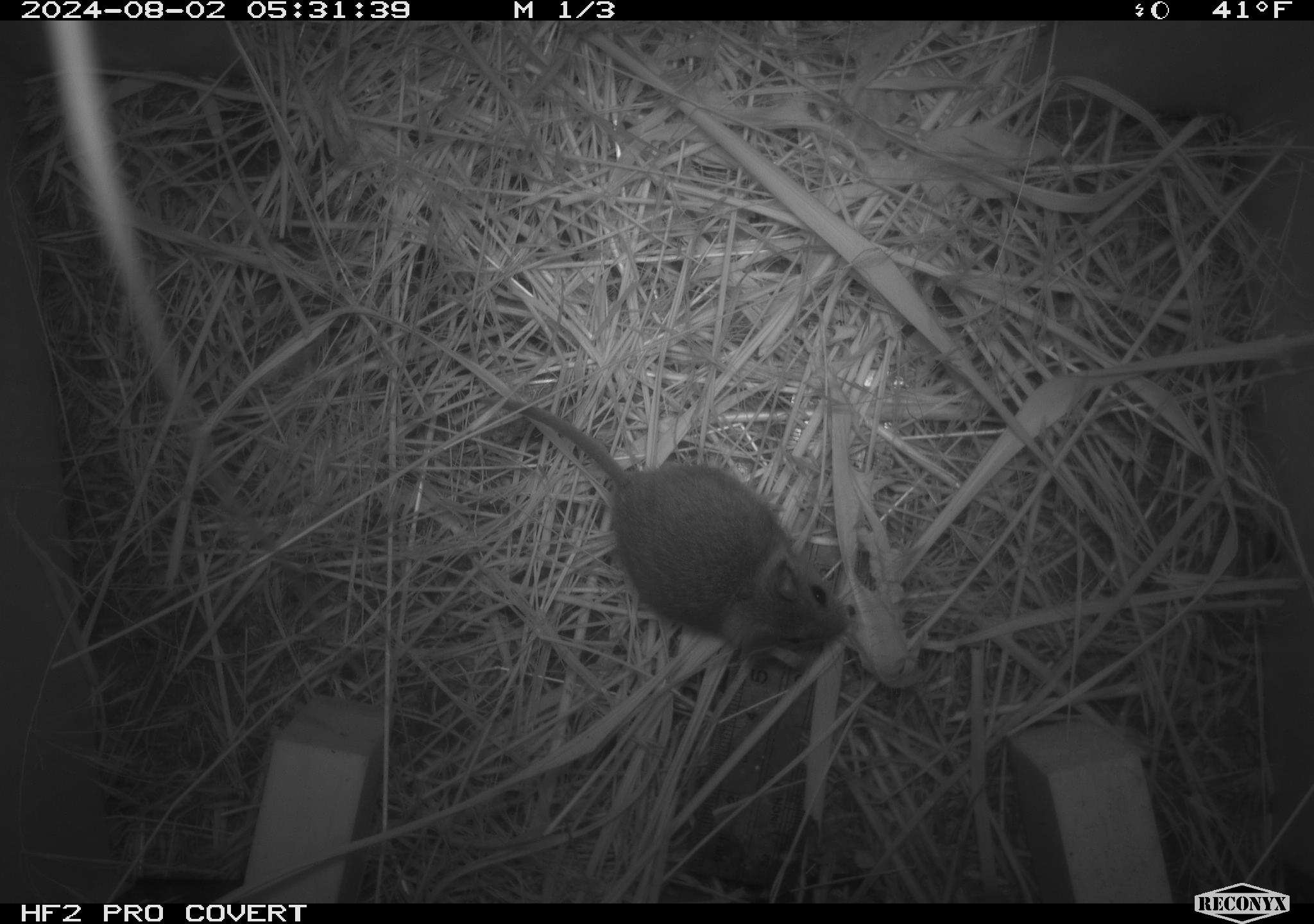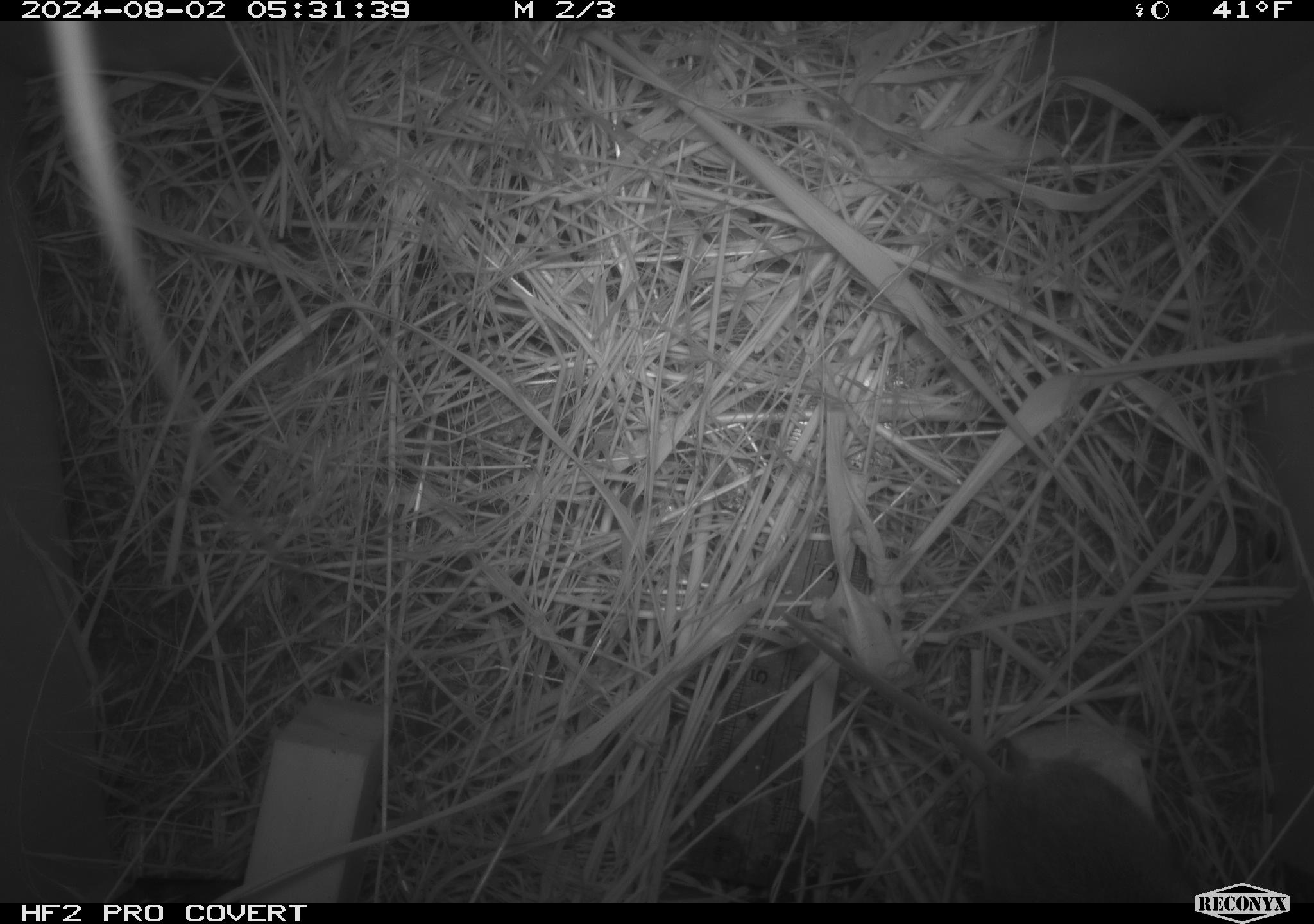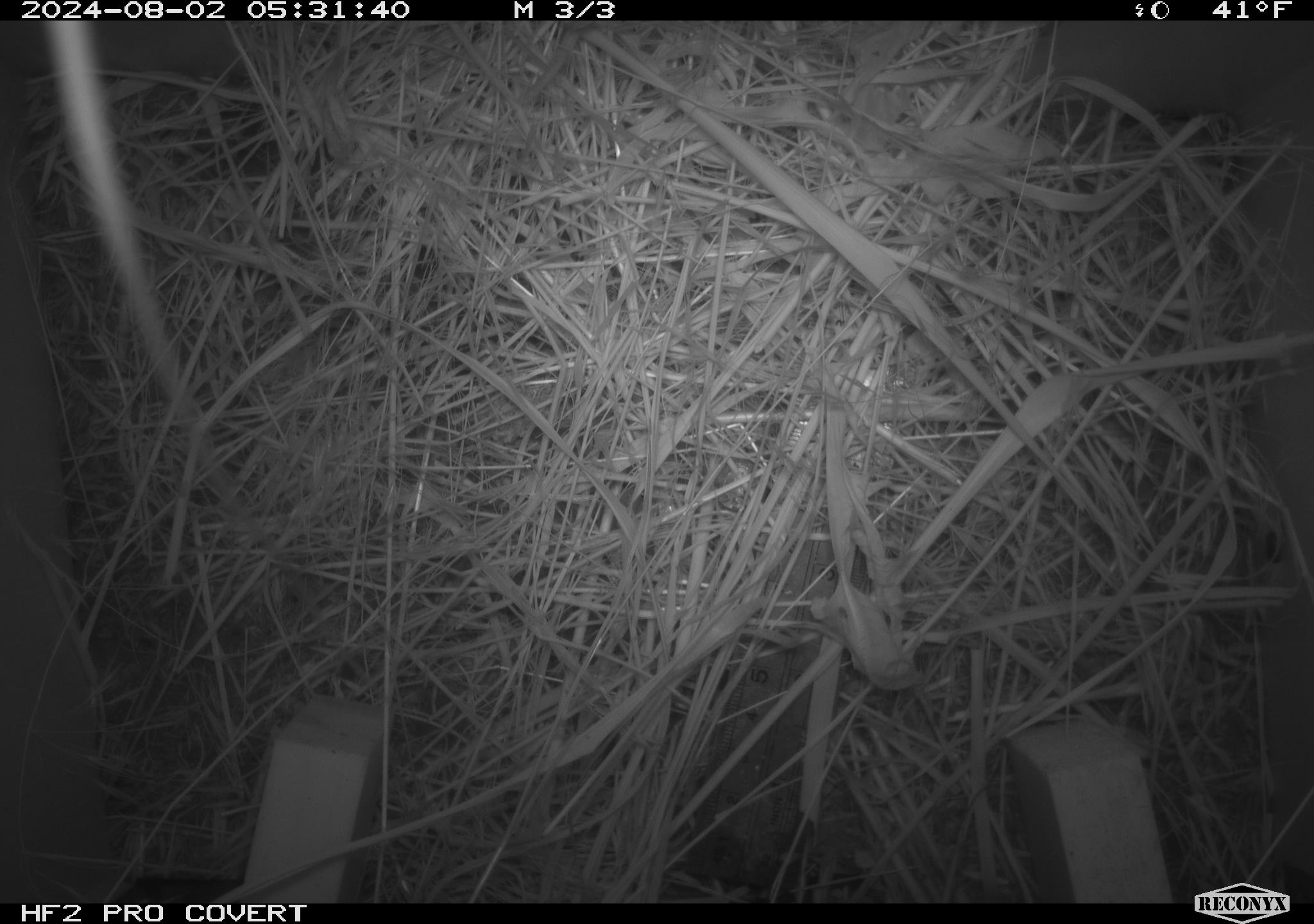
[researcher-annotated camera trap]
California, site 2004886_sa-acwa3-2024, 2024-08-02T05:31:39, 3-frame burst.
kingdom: Animalia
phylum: Chordata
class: Mammalia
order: Rodentia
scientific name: Rodentia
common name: mouse species